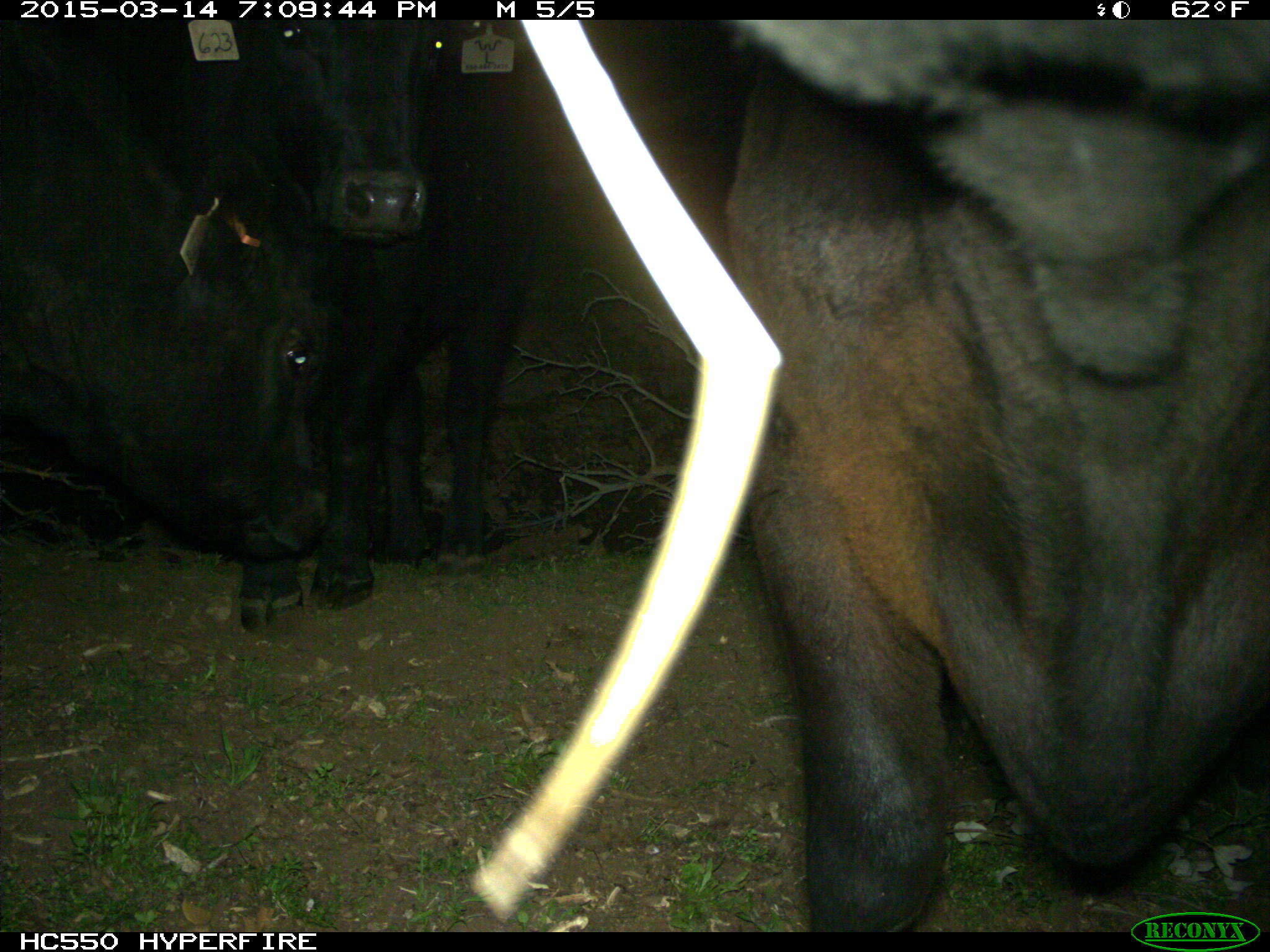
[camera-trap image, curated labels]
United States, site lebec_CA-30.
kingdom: Animalia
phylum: Chordata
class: Mammalia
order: Artiodactyla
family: Bovidae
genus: Bos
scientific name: Bos taurus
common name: domestic cow